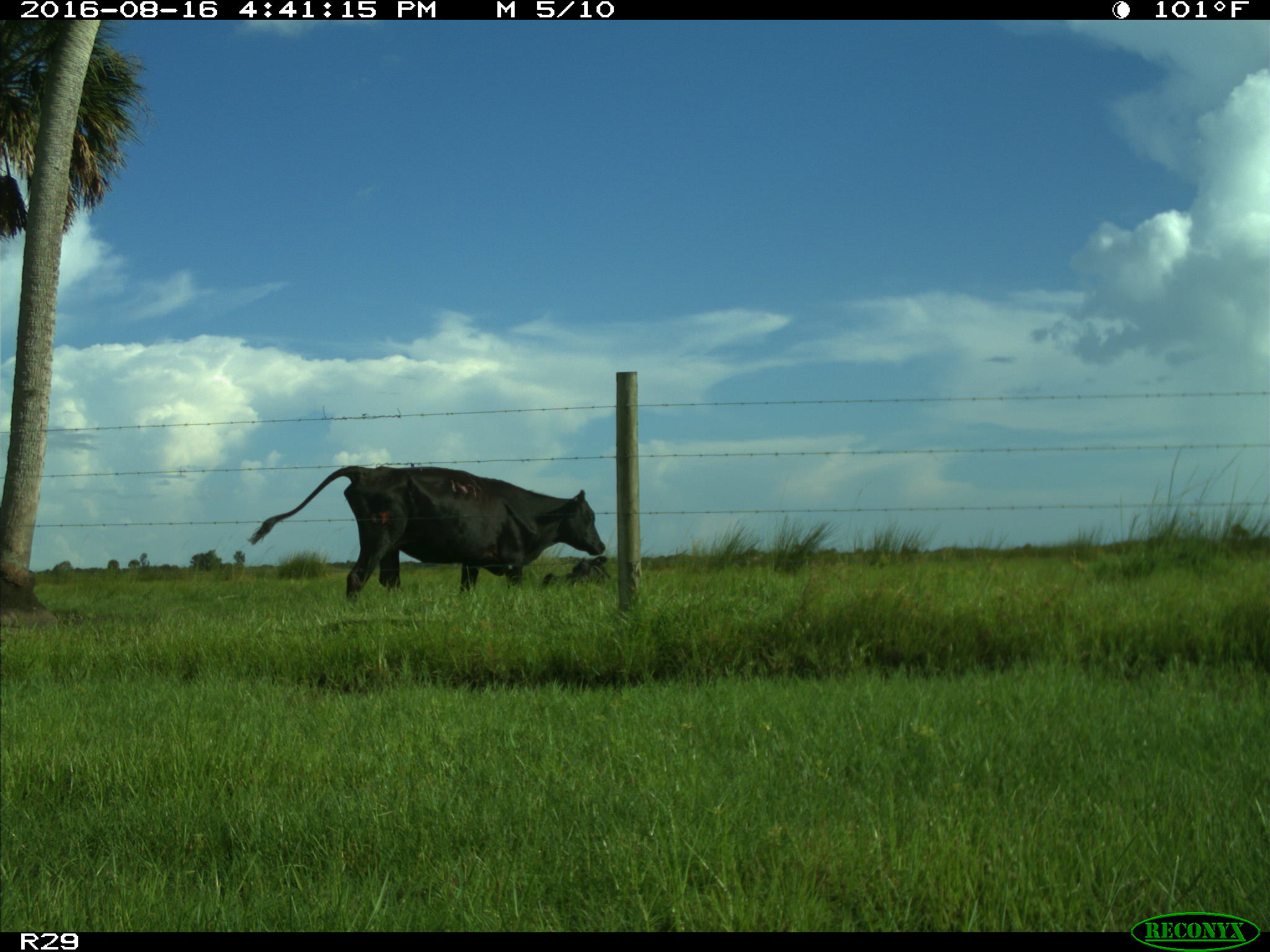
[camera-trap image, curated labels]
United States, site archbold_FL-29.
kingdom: Animalia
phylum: Chordata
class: Mammalia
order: Artiodactyla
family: Bovidae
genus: Bos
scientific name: Bos taurus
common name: domestic cow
Bos taurus (domestic cow).